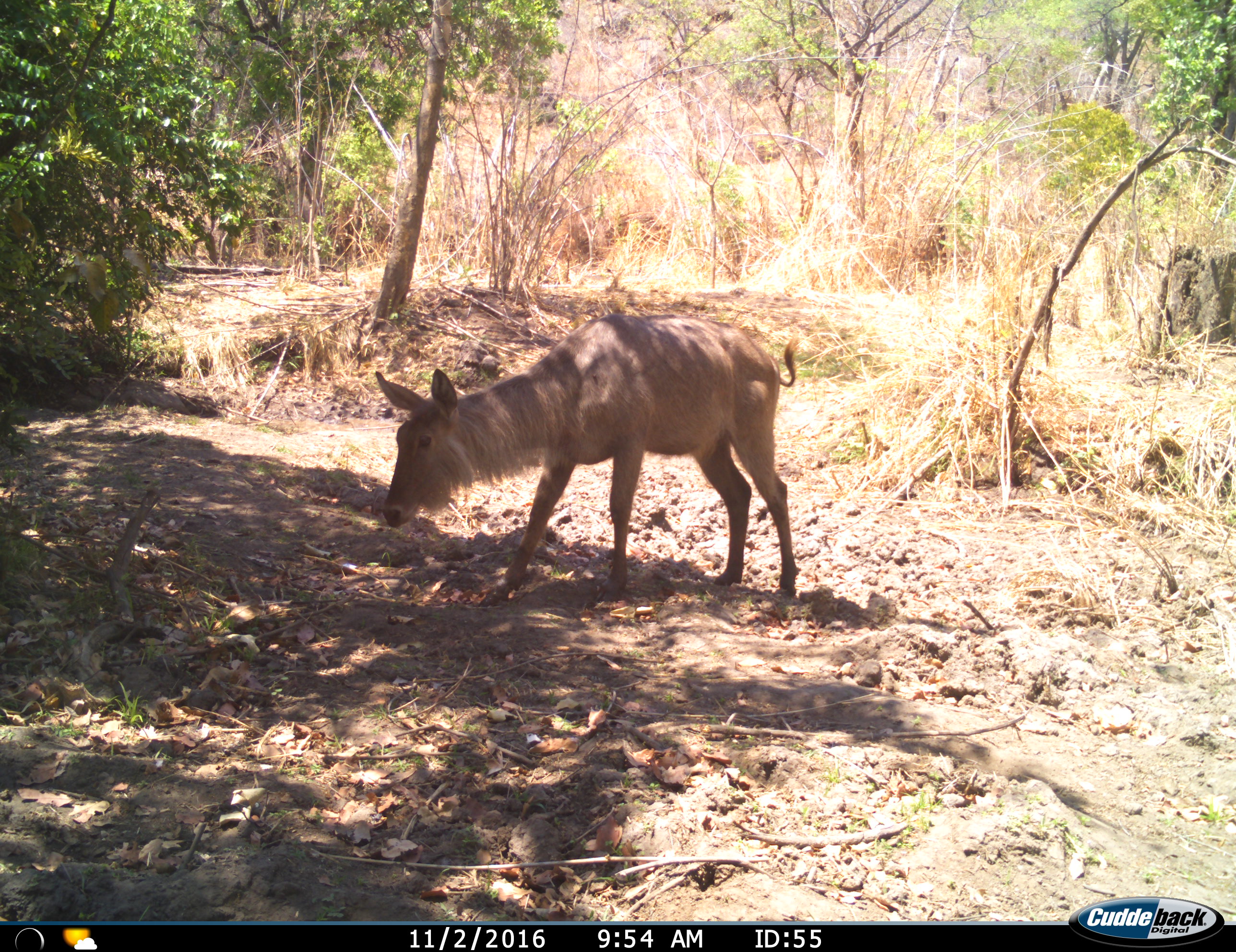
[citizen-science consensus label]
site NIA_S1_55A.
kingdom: Animalia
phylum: Chordata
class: Mammalia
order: Artiodactyla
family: Bovidae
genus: Kobus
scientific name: Kobus ellipsiprymnus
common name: waterbuck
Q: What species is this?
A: Waterbuck (Kobus ellipsiprymnus).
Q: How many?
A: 1.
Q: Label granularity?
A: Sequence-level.